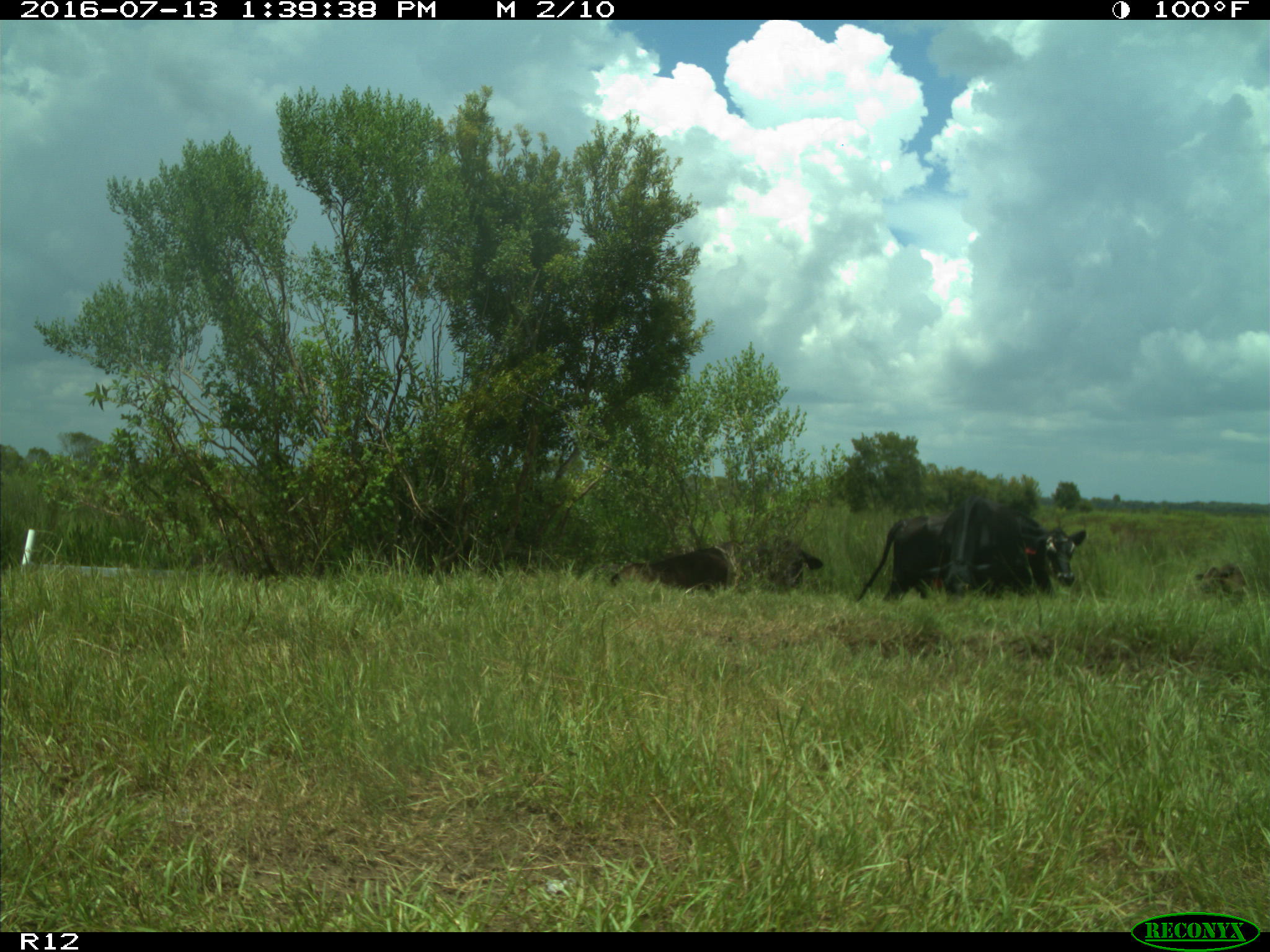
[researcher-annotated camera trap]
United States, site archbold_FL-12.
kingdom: Animalia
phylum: Chordata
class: Mammalia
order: Artiodactyla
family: Bovidae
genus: Bos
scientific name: Bos taurus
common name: domestic cow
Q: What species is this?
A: Bos taurus (domestic cow).